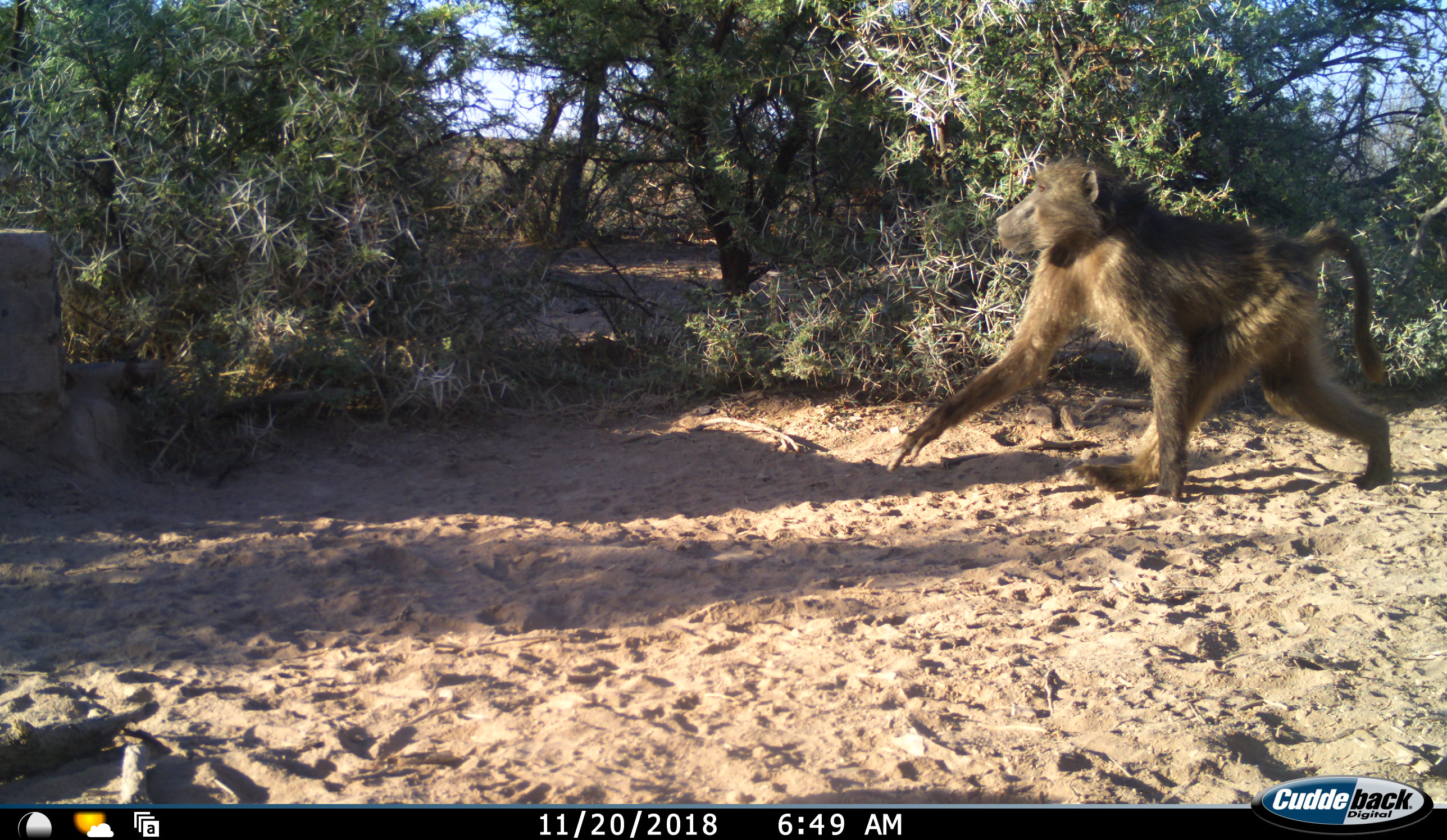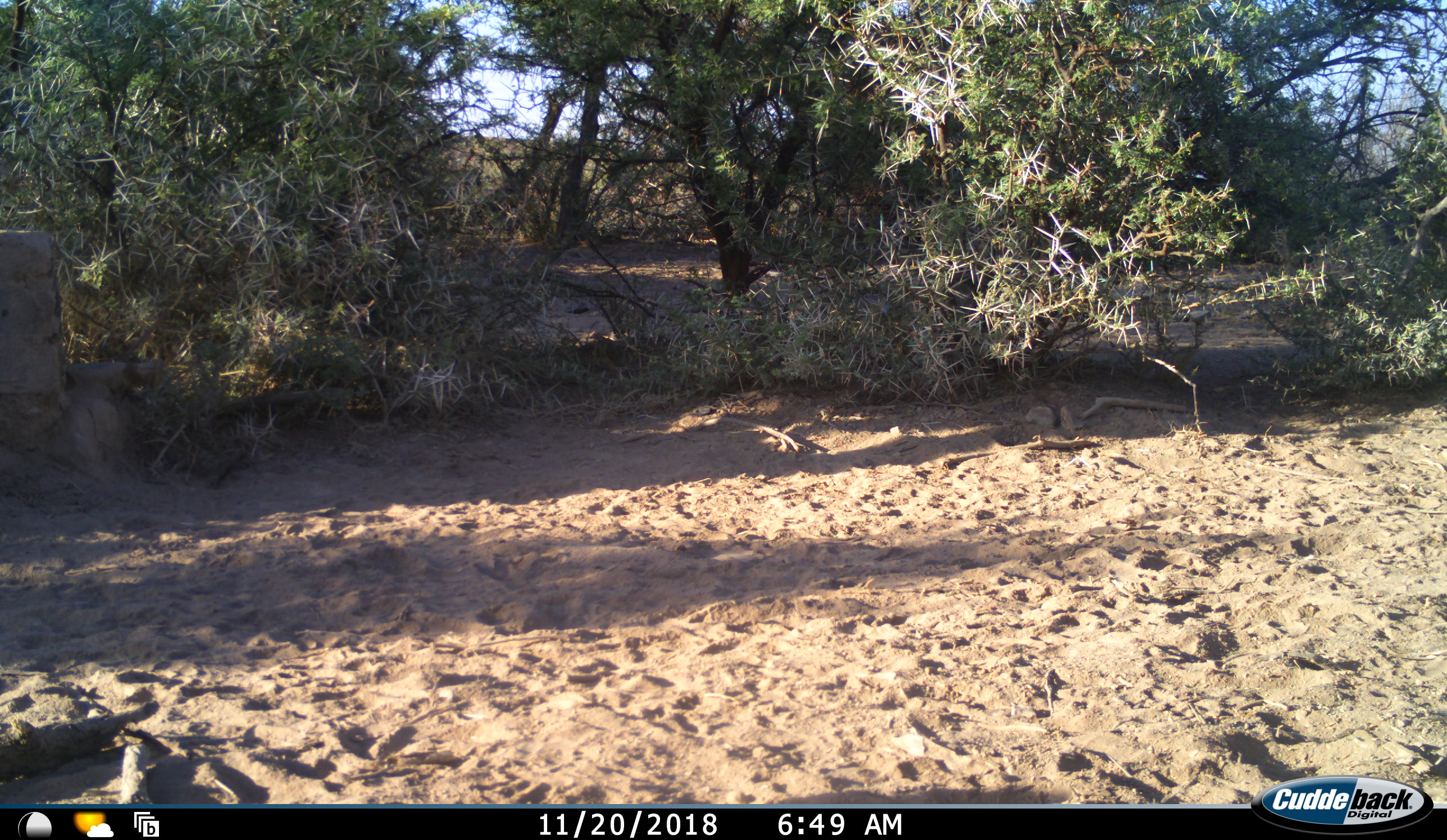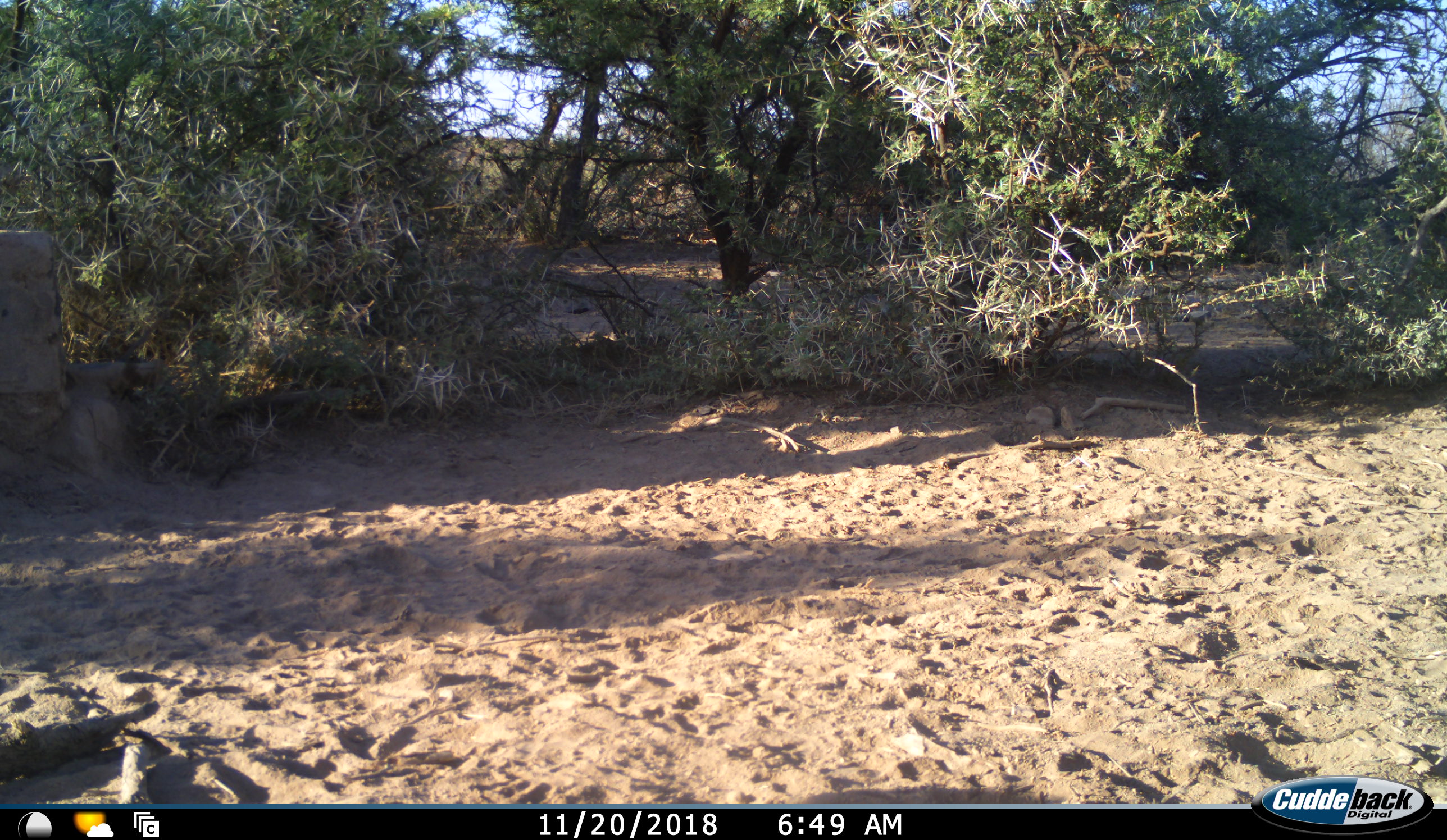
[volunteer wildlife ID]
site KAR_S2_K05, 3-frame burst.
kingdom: Animalia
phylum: Chordata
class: Mammalia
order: Primates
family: Cercopithecidae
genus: Papio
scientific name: Papio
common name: baboon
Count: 1.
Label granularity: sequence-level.